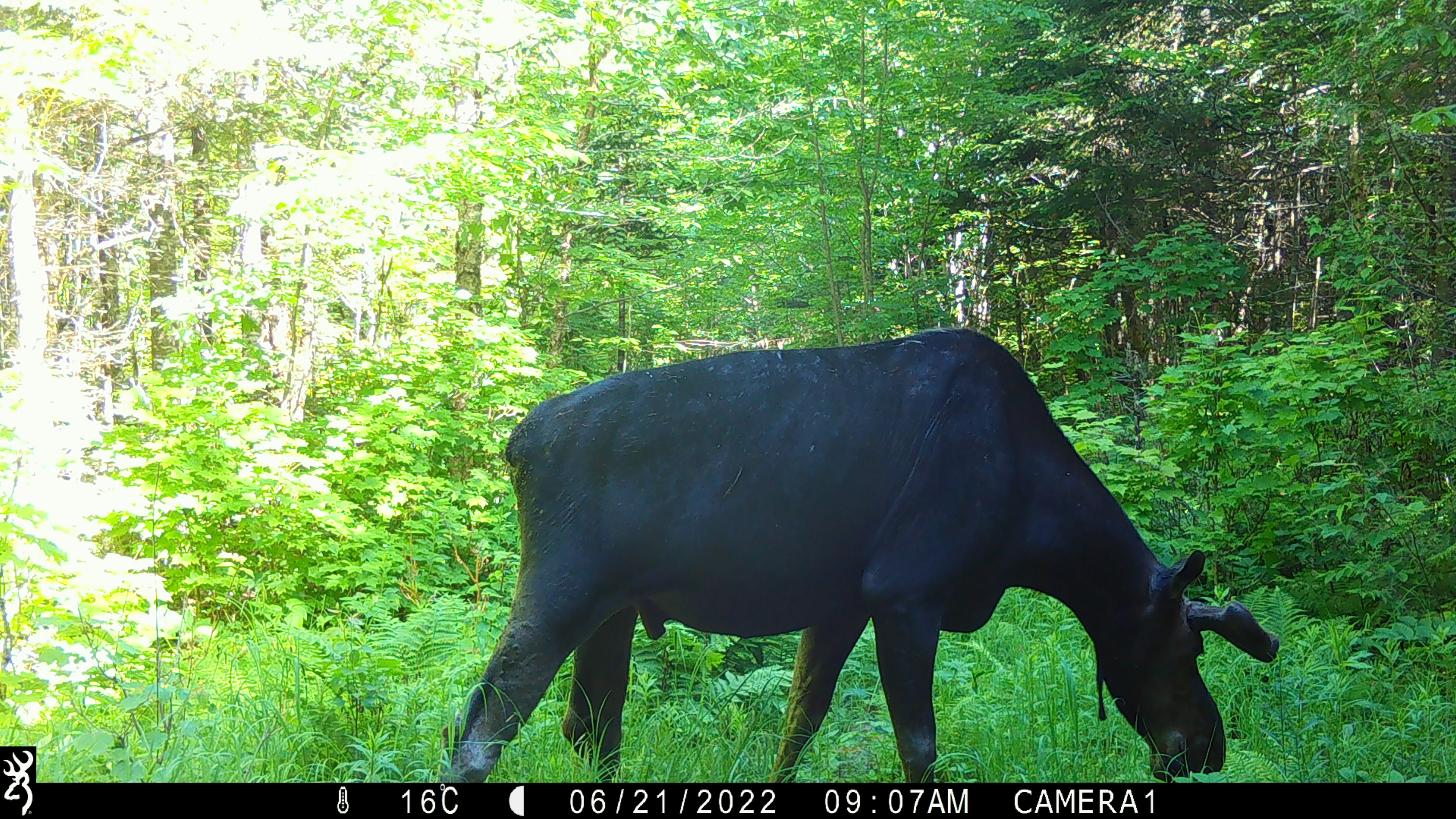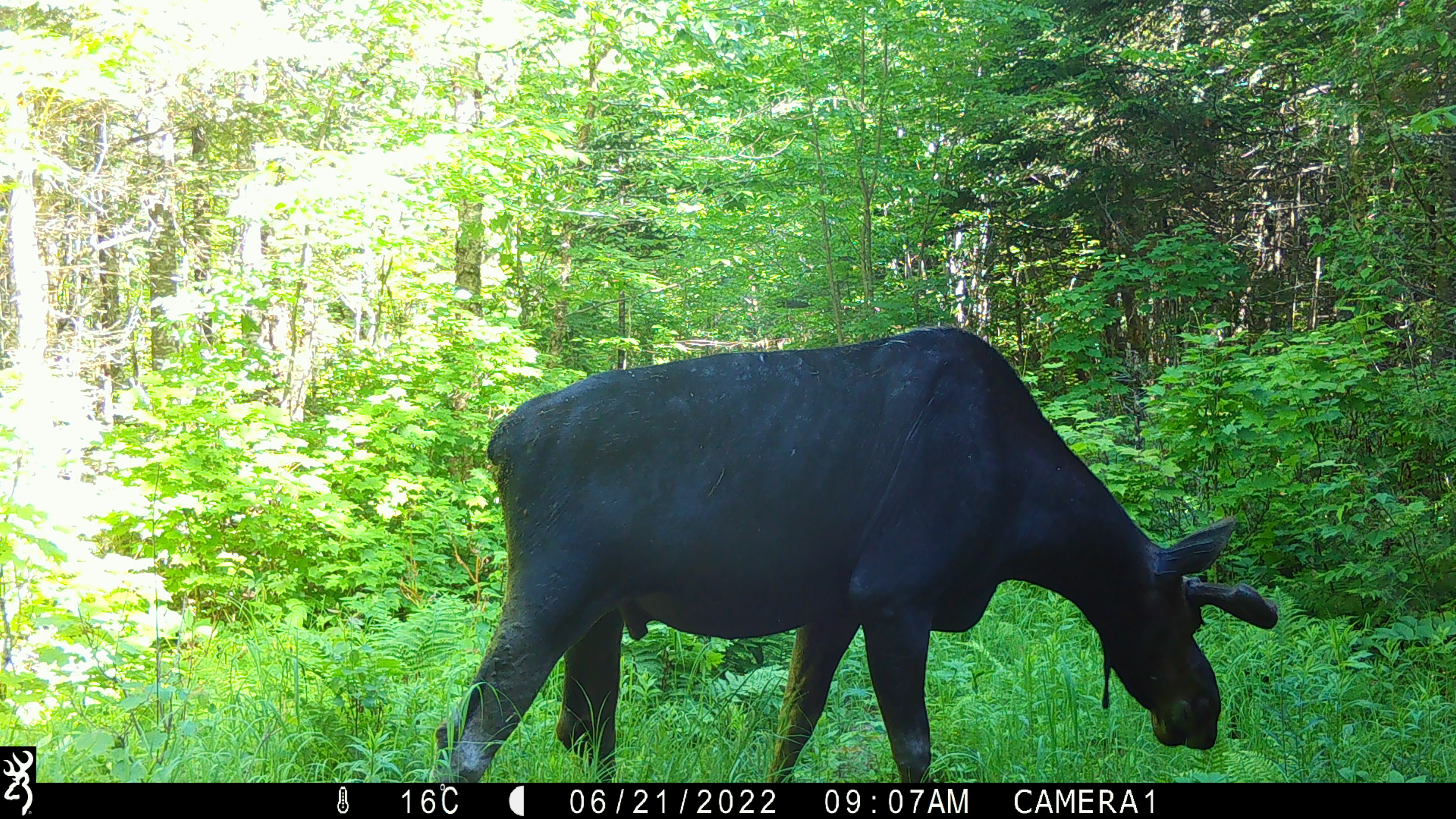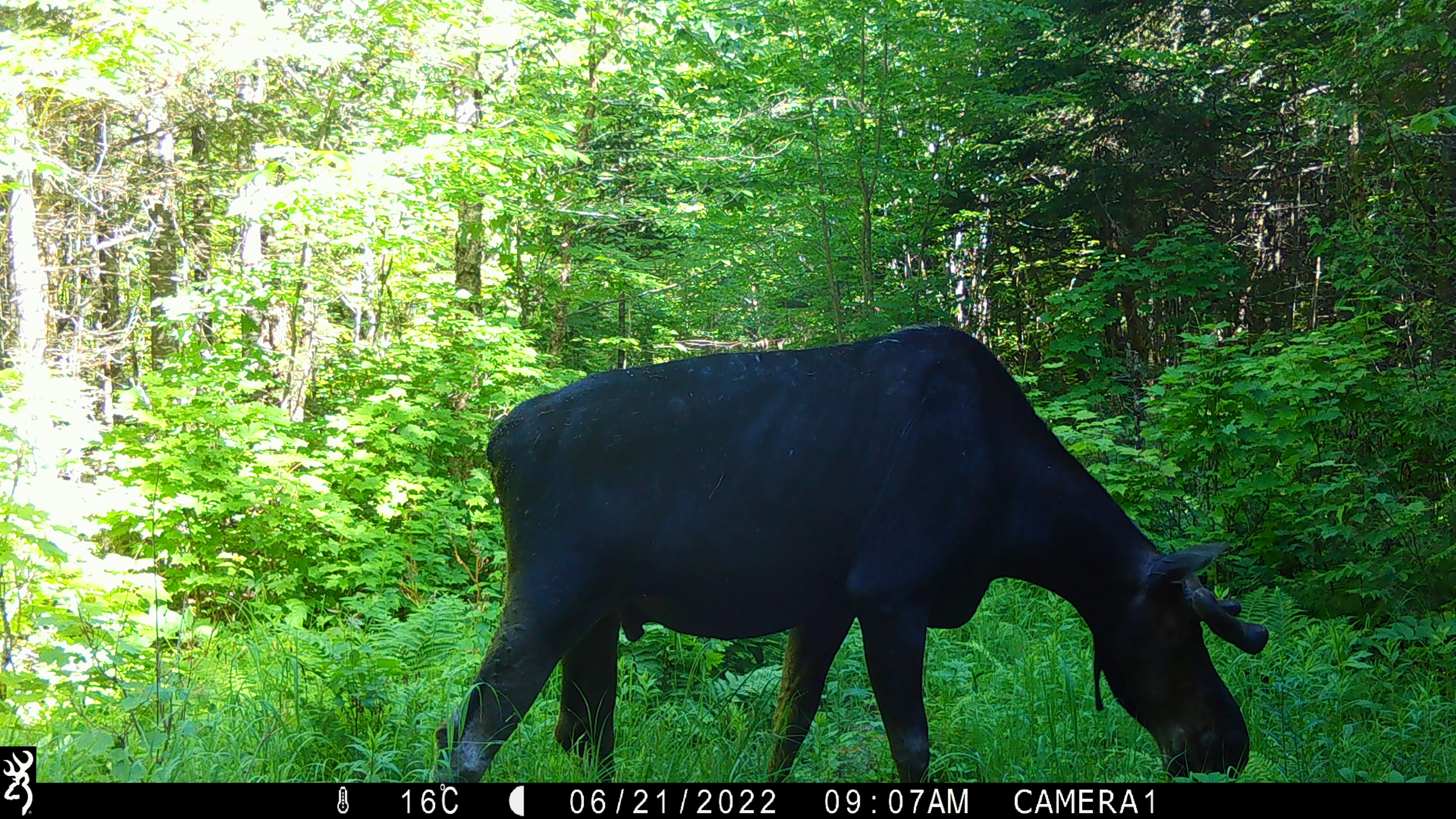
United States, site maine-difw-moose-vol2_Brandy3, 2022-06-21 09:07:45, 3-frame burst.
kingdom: Animalia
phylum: Chordata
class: Mammalia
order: Artiodactyla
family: Cervidae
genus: Alces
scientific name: Alces alces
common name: moose